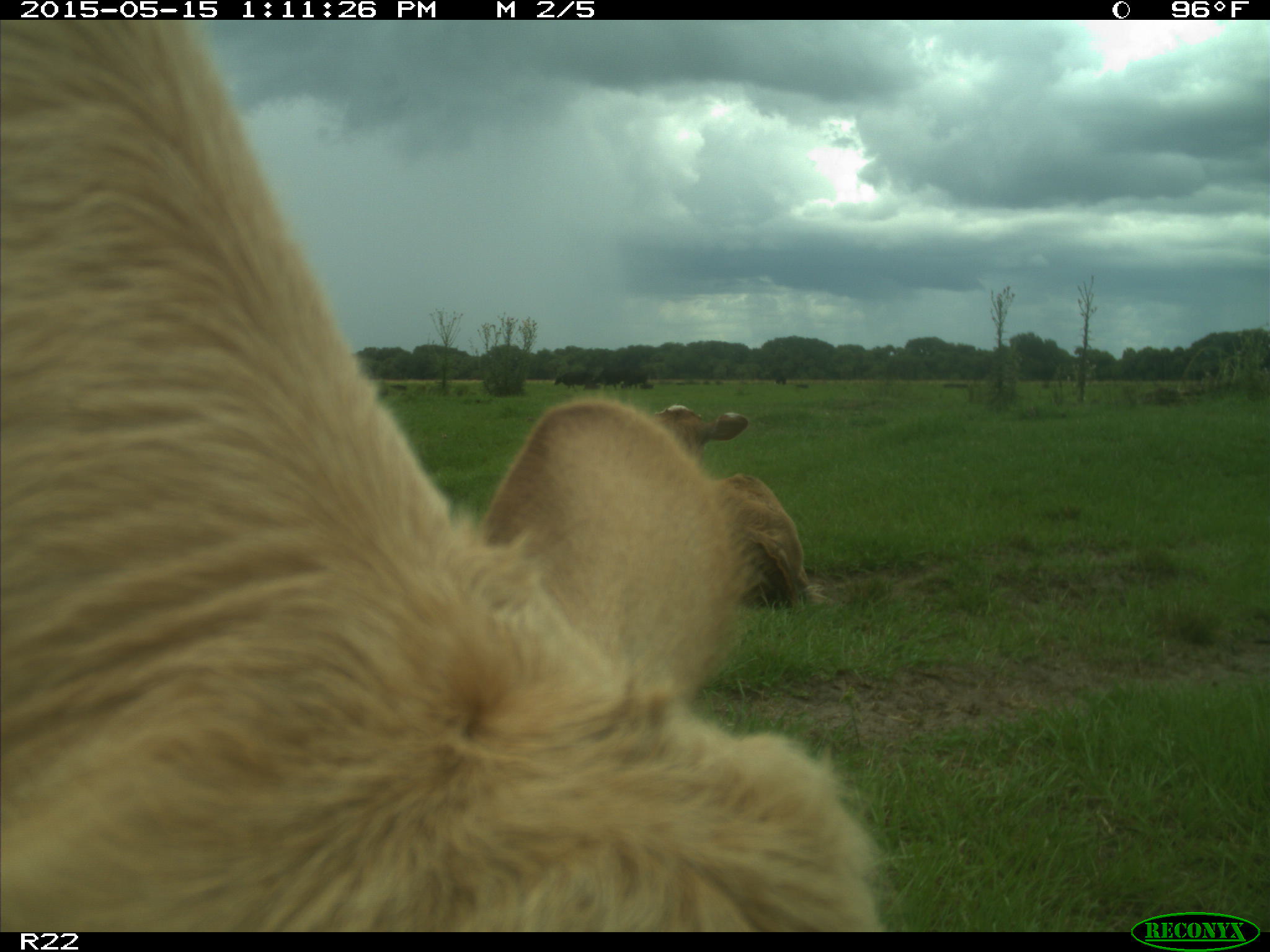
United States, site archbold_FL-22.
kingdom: Animalia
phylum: Chordata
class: Mammalia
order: Artiodactyla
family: Bovidae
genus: Bos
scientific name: Bos taurus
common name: domestic cow